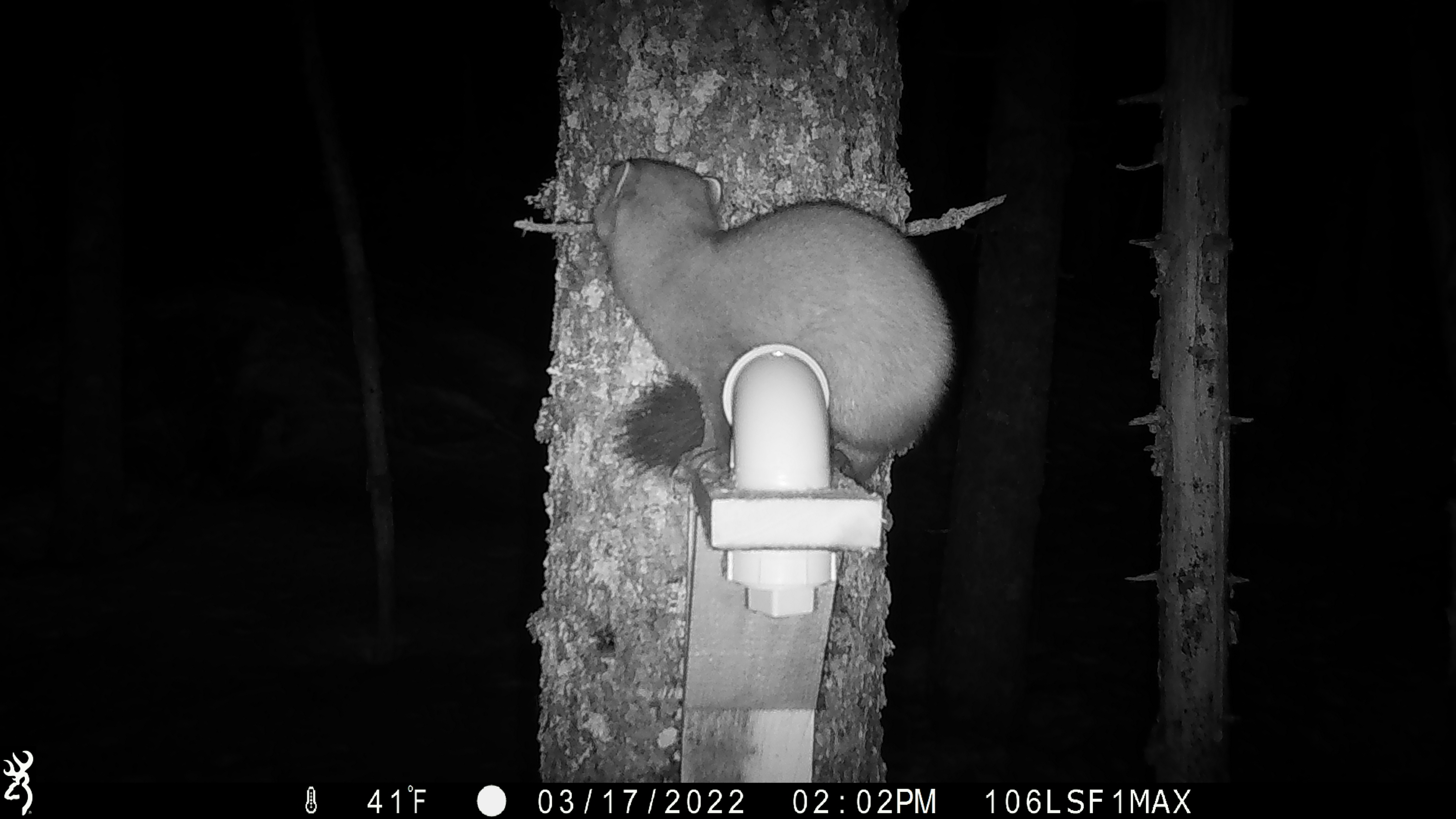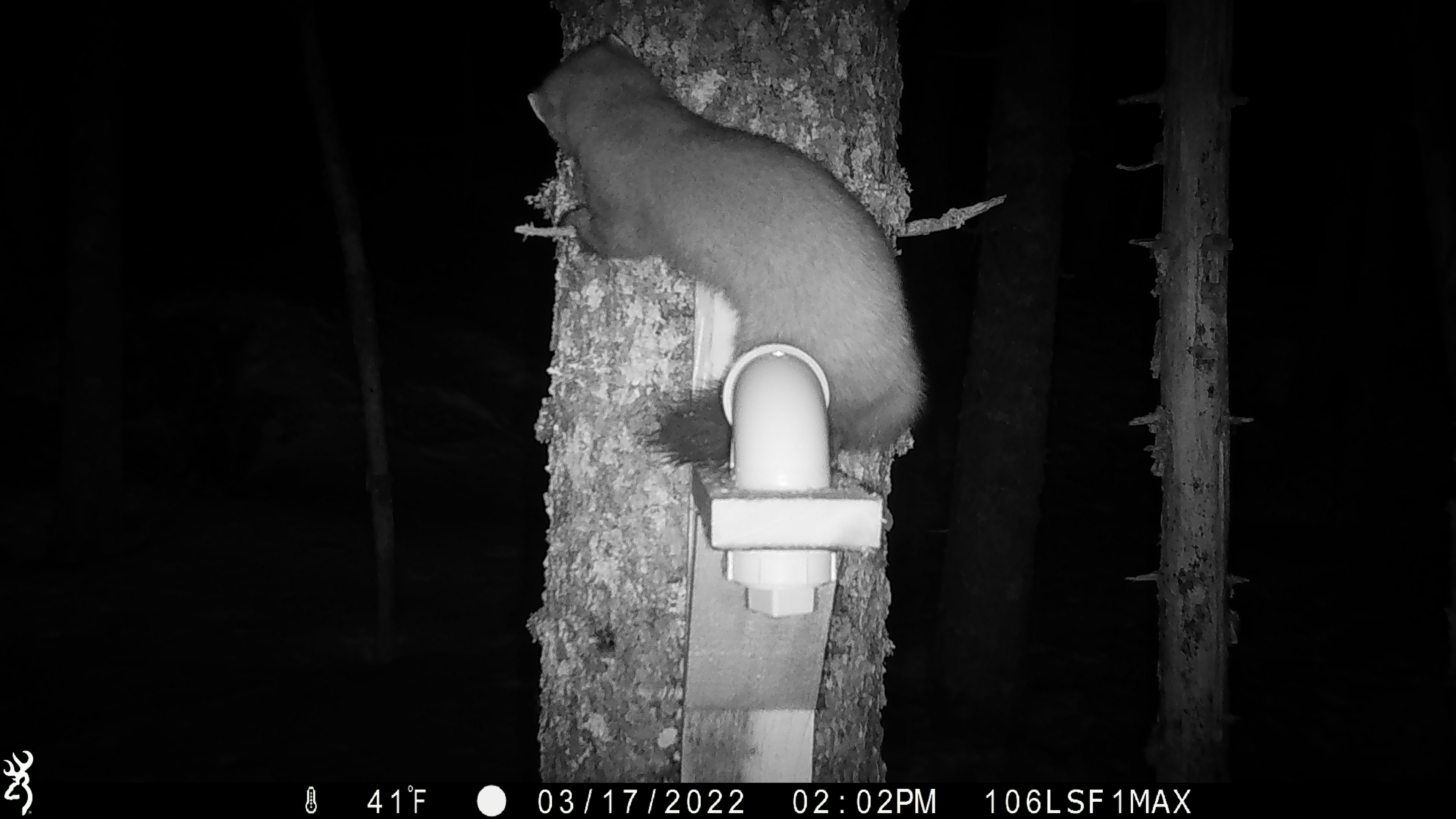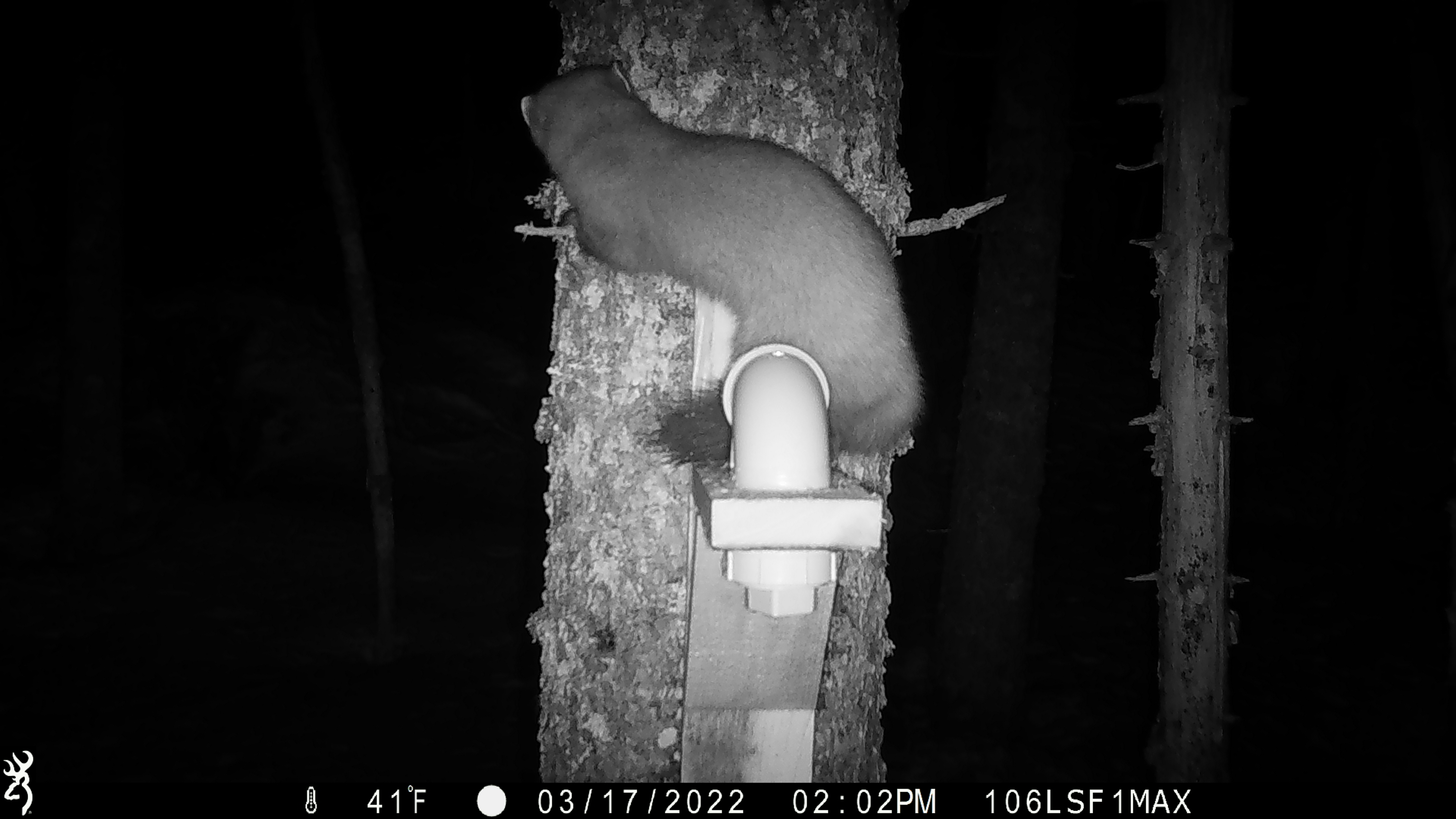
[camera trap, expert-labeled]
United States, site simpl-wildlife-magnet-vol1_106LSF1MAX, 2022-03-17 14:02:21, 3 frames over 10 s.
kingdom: Animalia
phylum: Chordata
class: Mammalia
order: Carnivora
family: Mustelidae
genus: Martes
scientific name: Martes americana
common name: american marten